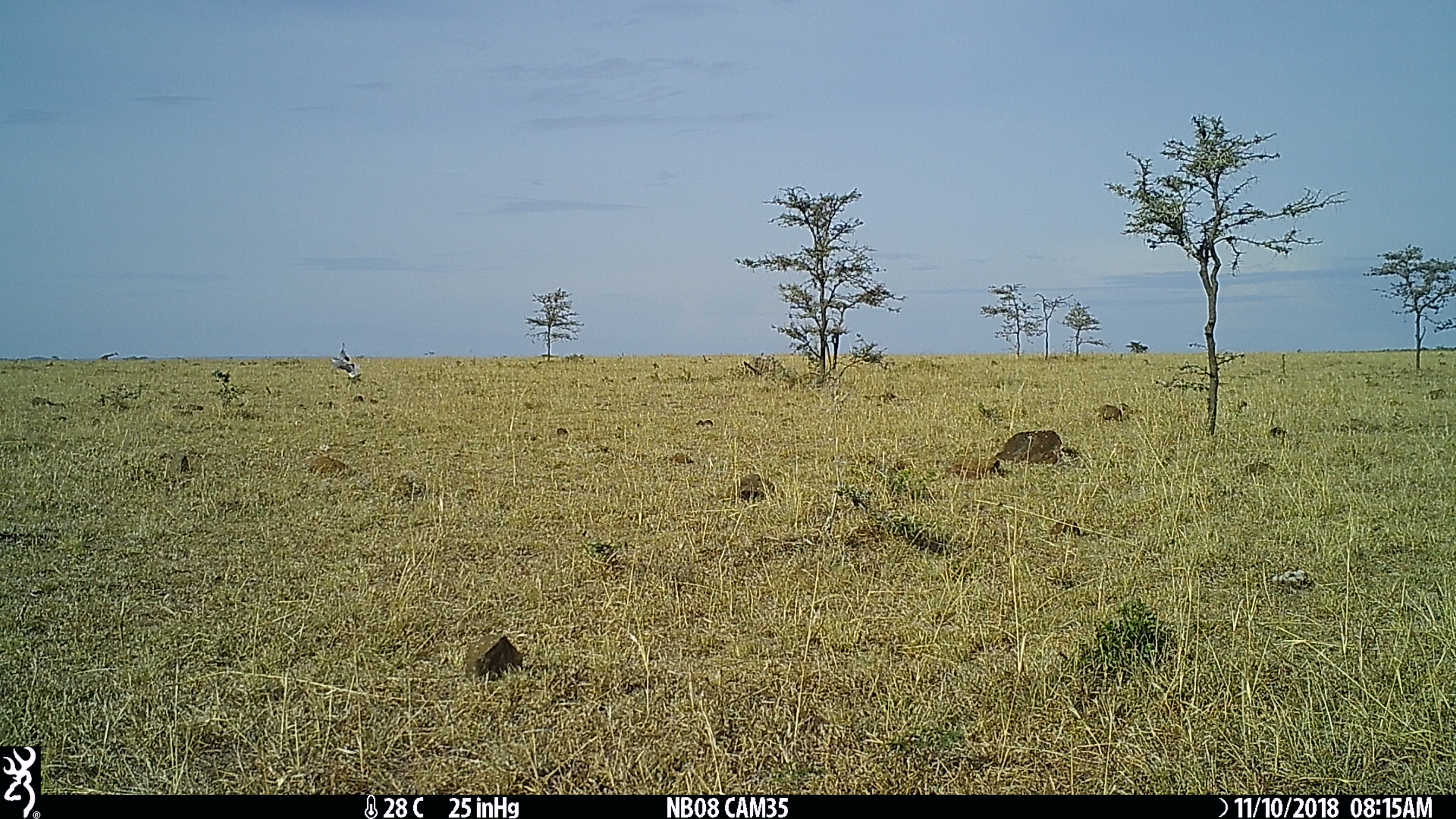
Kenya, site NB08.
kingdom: Animalia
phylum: Chordata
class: Aves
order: Passeriformes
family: Laniidae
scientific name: Laniidae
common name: shrike